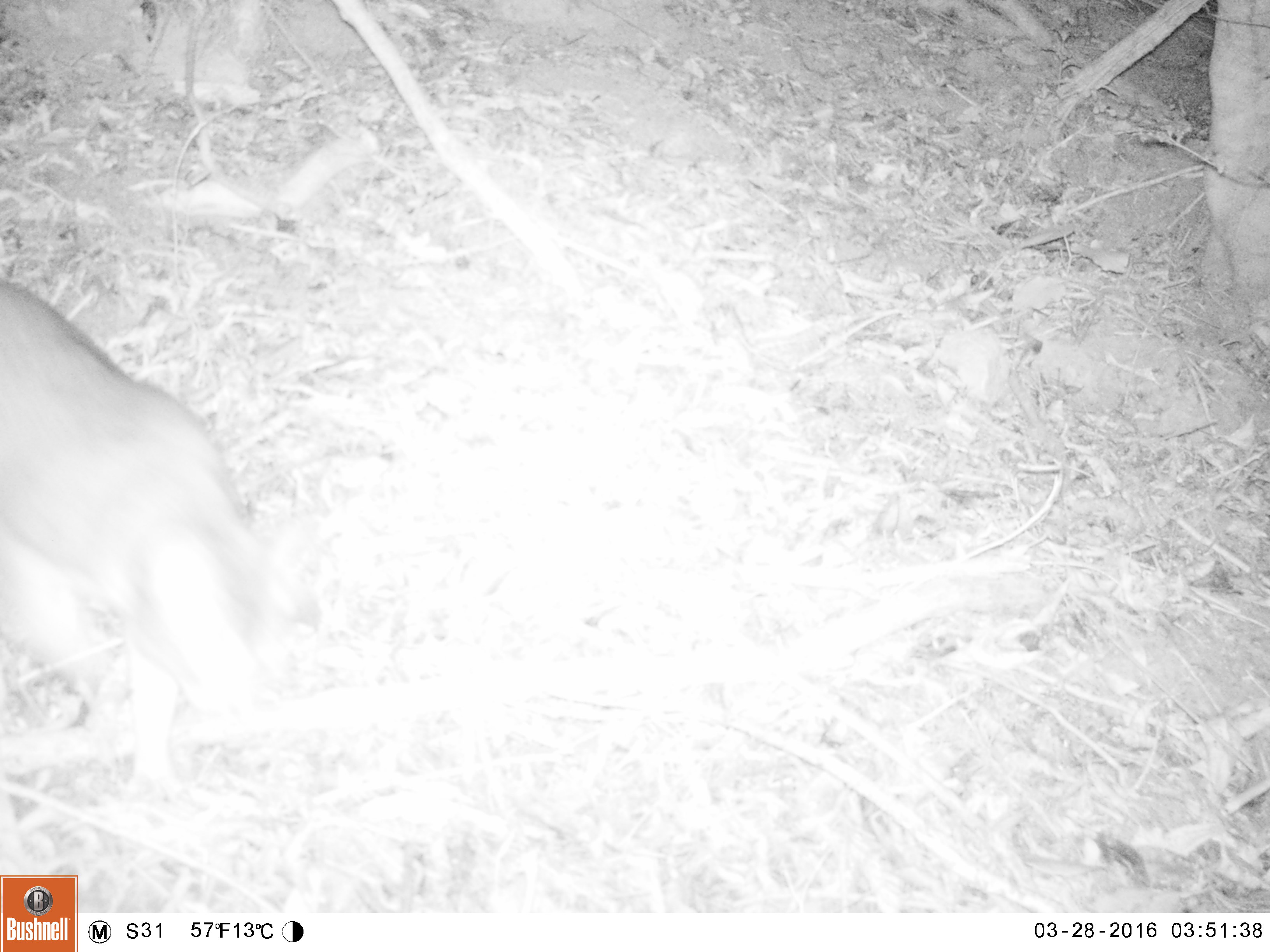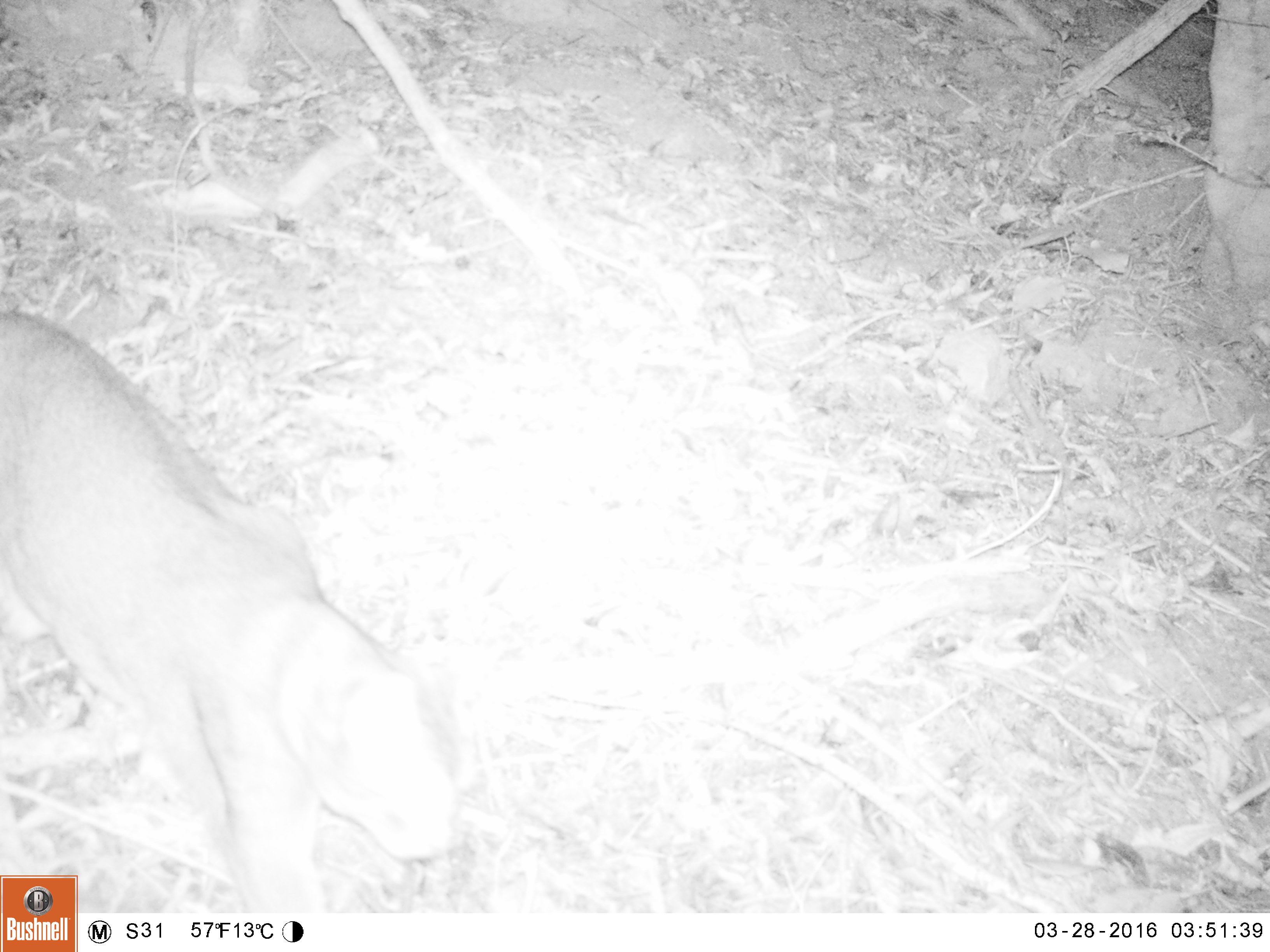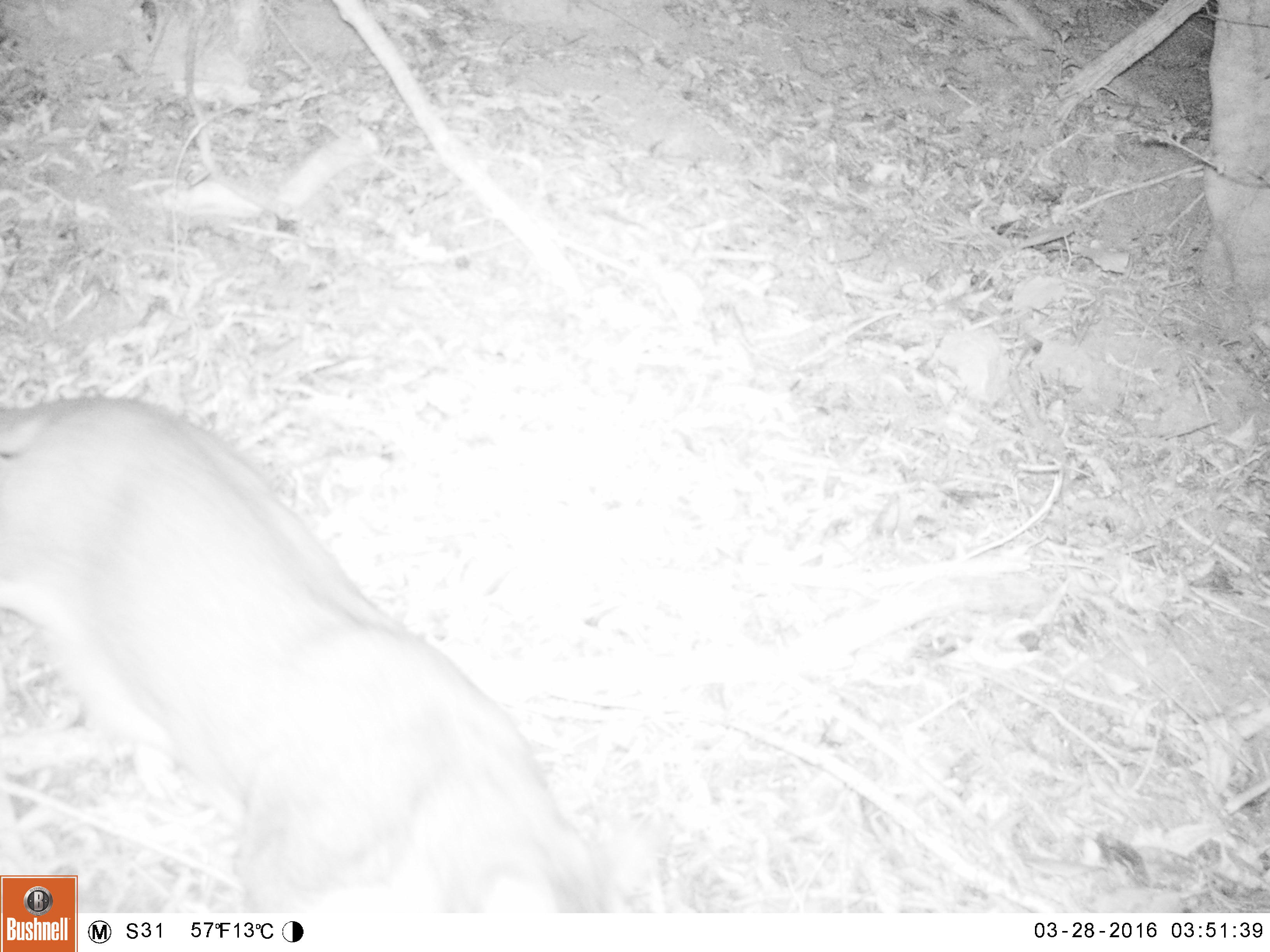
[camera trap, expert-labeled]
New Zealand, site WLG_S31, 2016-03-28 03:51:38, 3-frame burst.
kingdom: Animalia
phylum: Chordata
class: Mammalia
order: Carnivora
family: Felidae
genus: Felis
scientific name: Felis catus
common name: domestic cat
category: cat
Cat (domestic cat) (Felis catus).